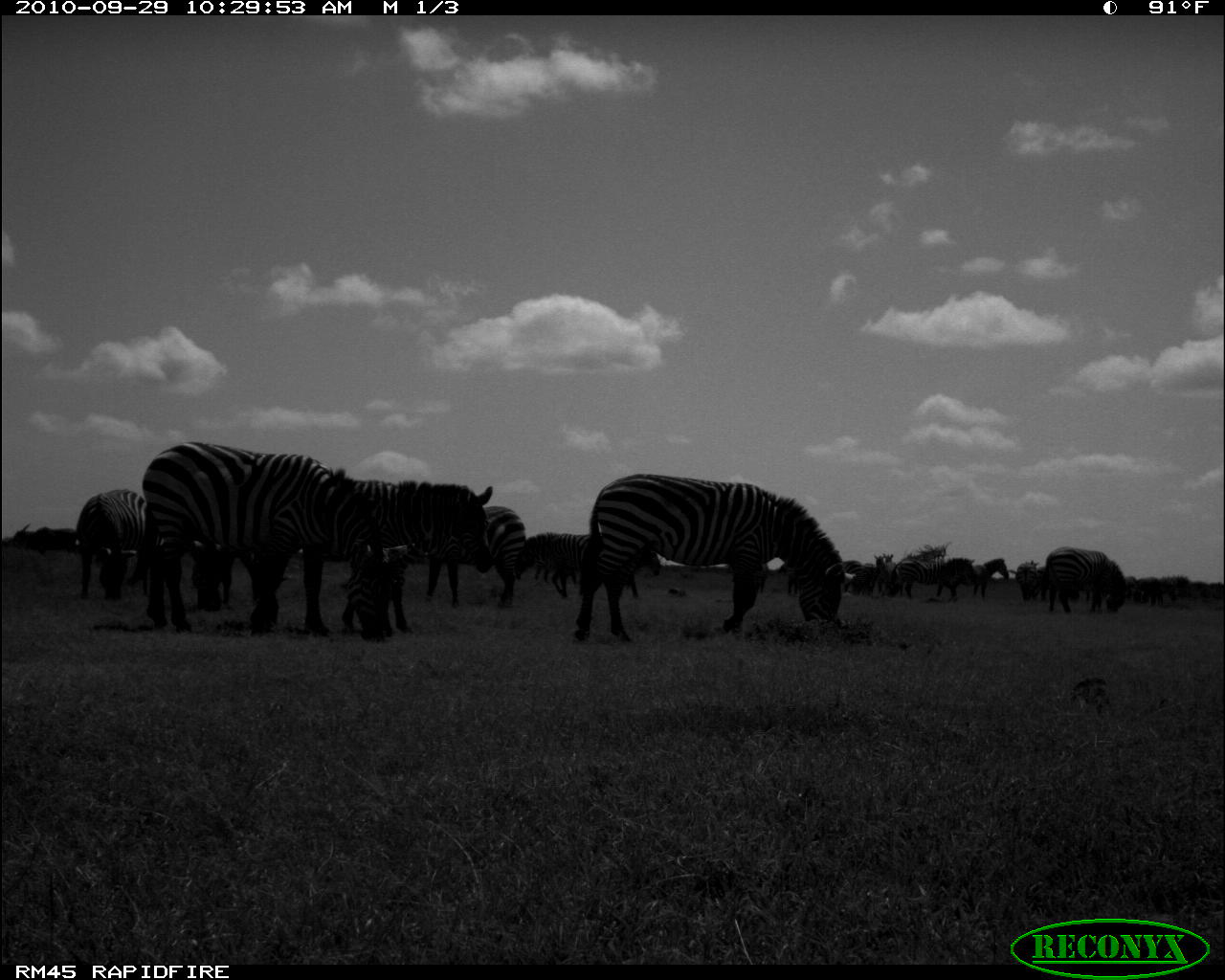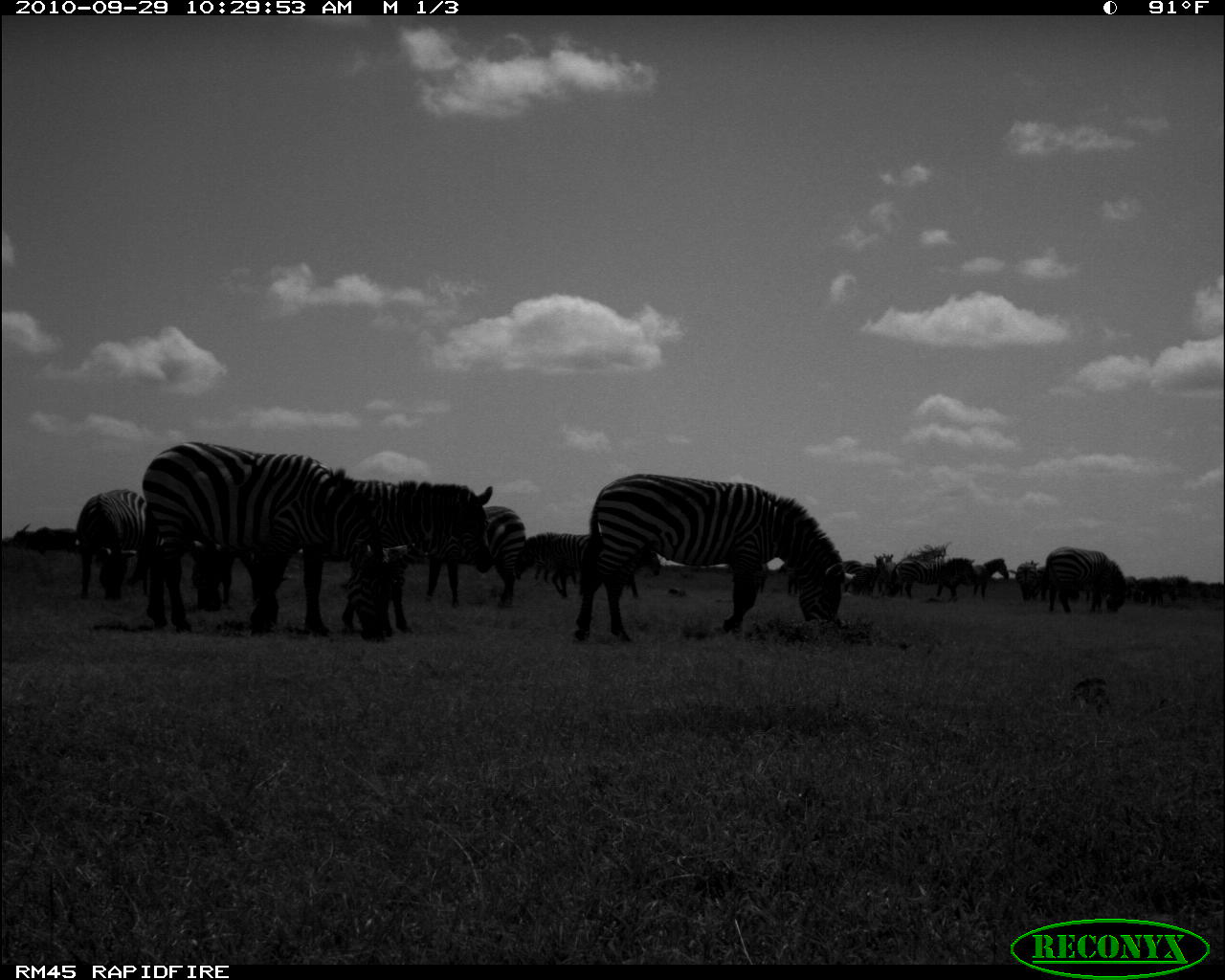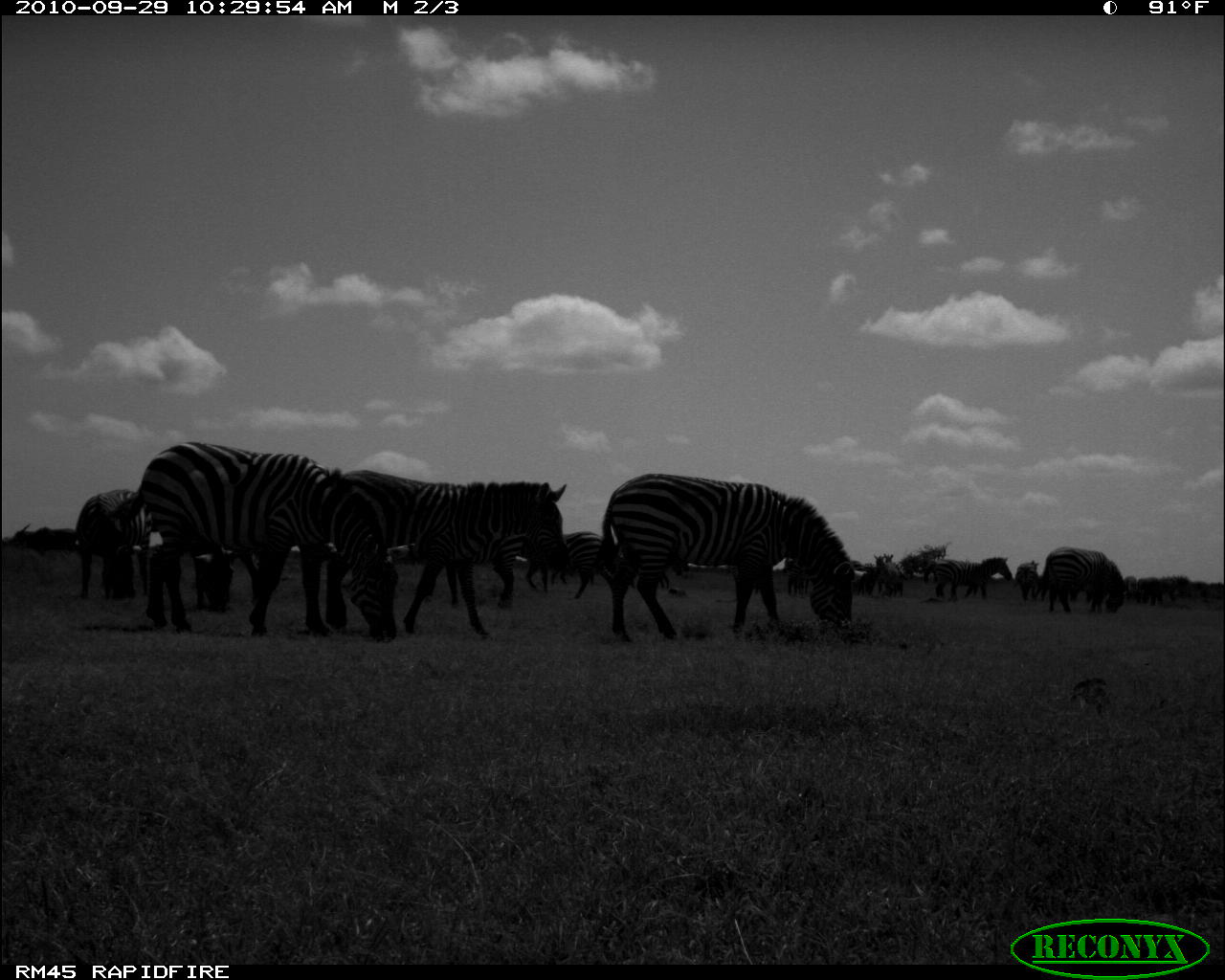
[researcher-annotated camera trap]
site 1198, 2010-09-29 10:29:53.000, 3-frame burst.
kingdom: Animalia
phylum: Chordata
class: Mammalia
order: Artiodactyla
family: Bovidae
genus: Tragelaphus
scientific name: Tragelaphus oryx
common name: eland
Tragelaphus oryx (eland), count 1.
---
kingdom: Animalia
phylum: Chordata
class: Mammalia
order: Perissodactyla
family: Equidae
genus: Equus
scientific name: Equus quagga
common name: plains zebra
Equus quagga (plains zebra), count 16.